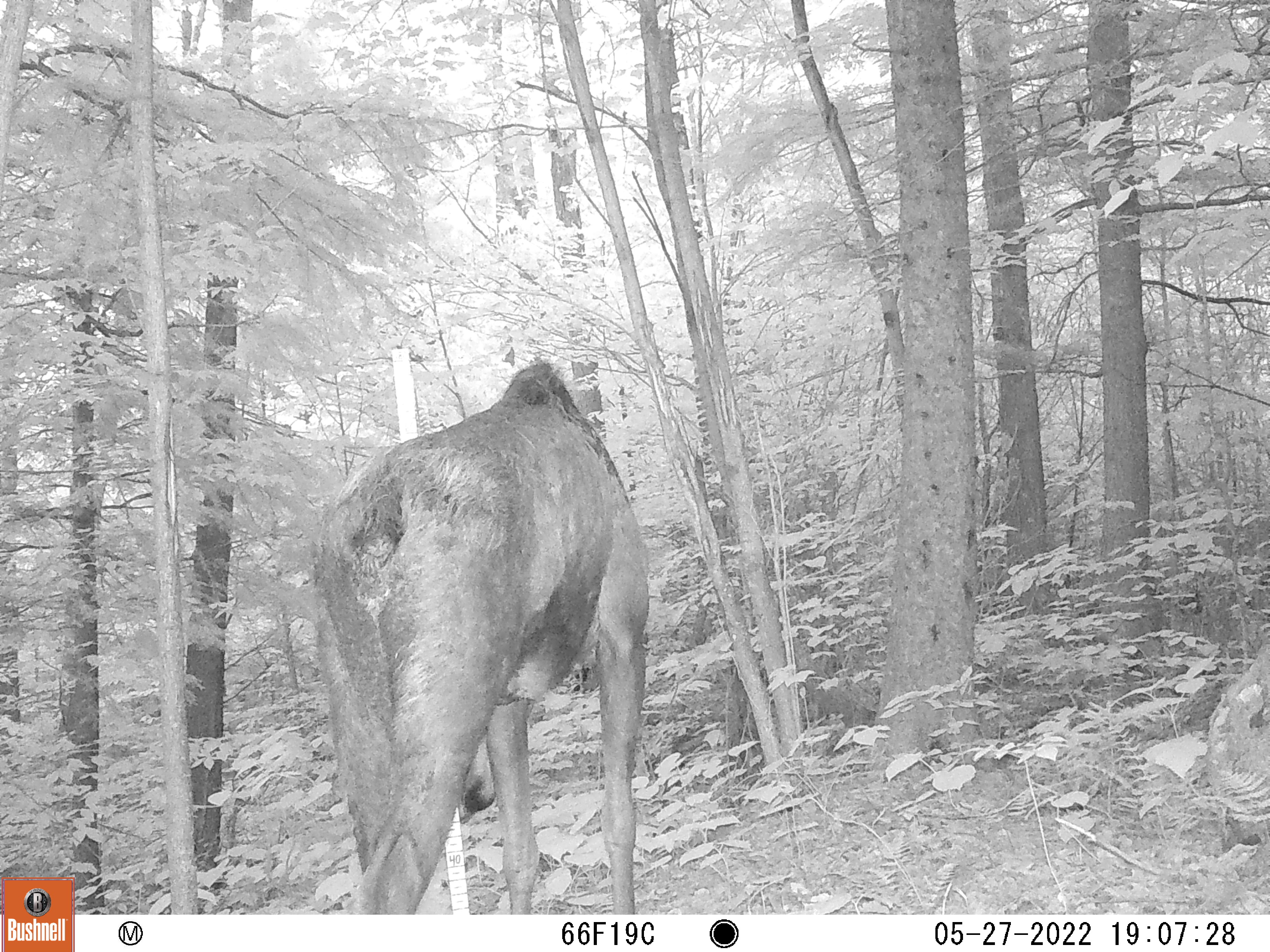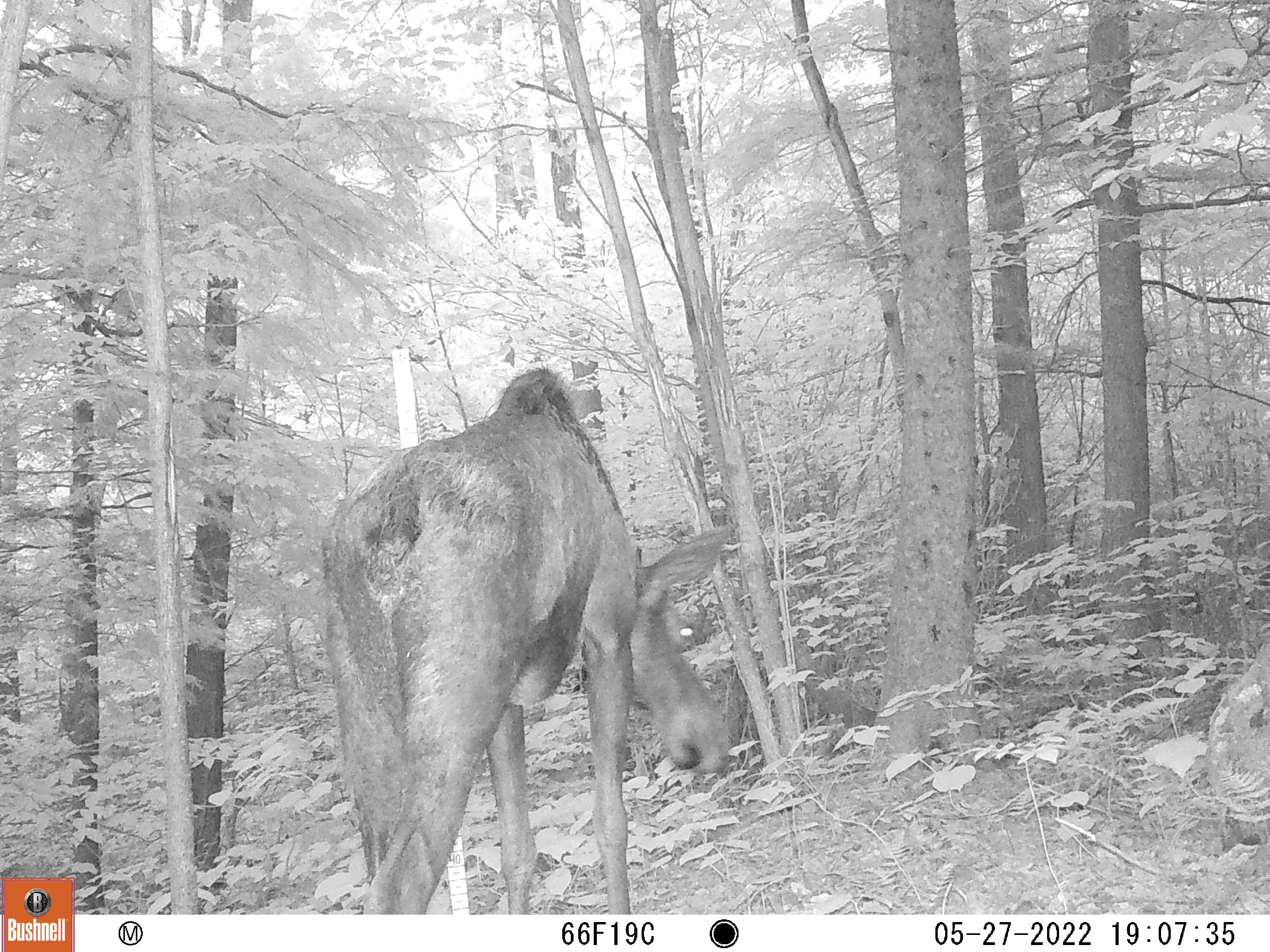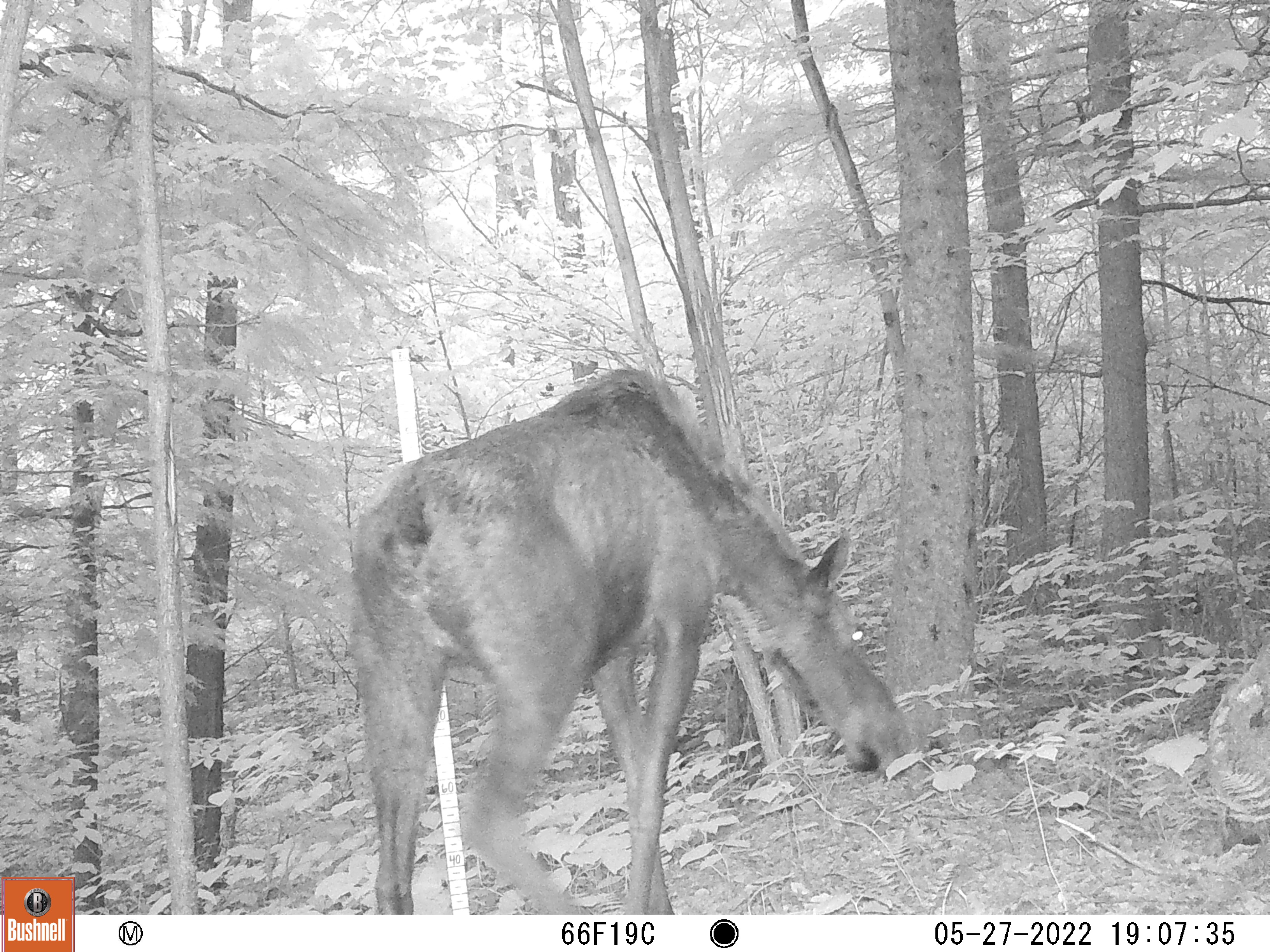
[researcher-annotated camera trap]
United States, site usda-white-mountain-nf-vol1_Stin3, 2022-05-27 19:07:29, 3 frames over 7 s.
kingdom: Animalia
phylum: Chordata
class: Mammalia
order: Artiodactyla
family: Cervidae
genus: Alces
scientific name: Alces alces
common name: moose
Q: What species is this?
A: Moose (Alces alces).